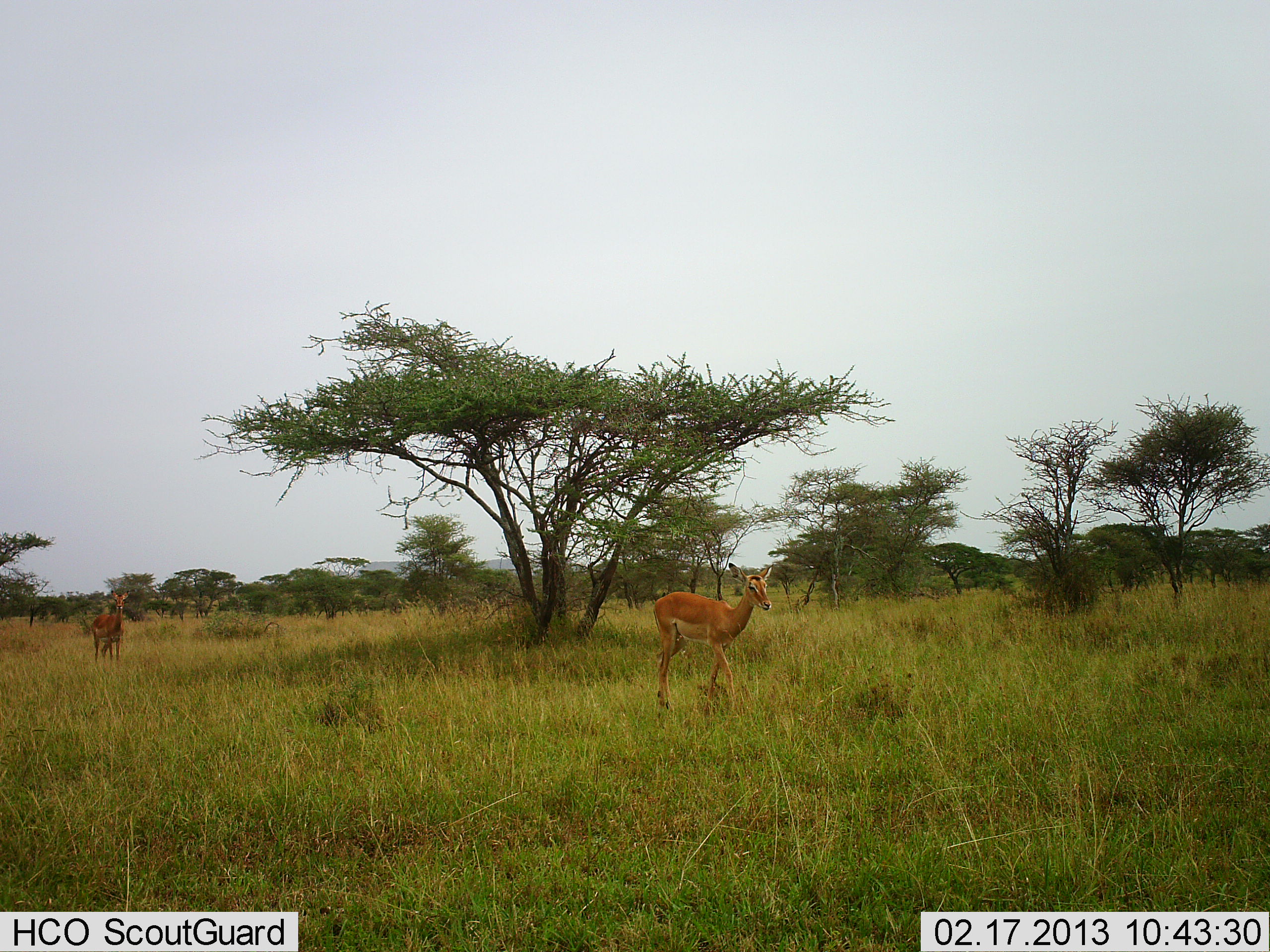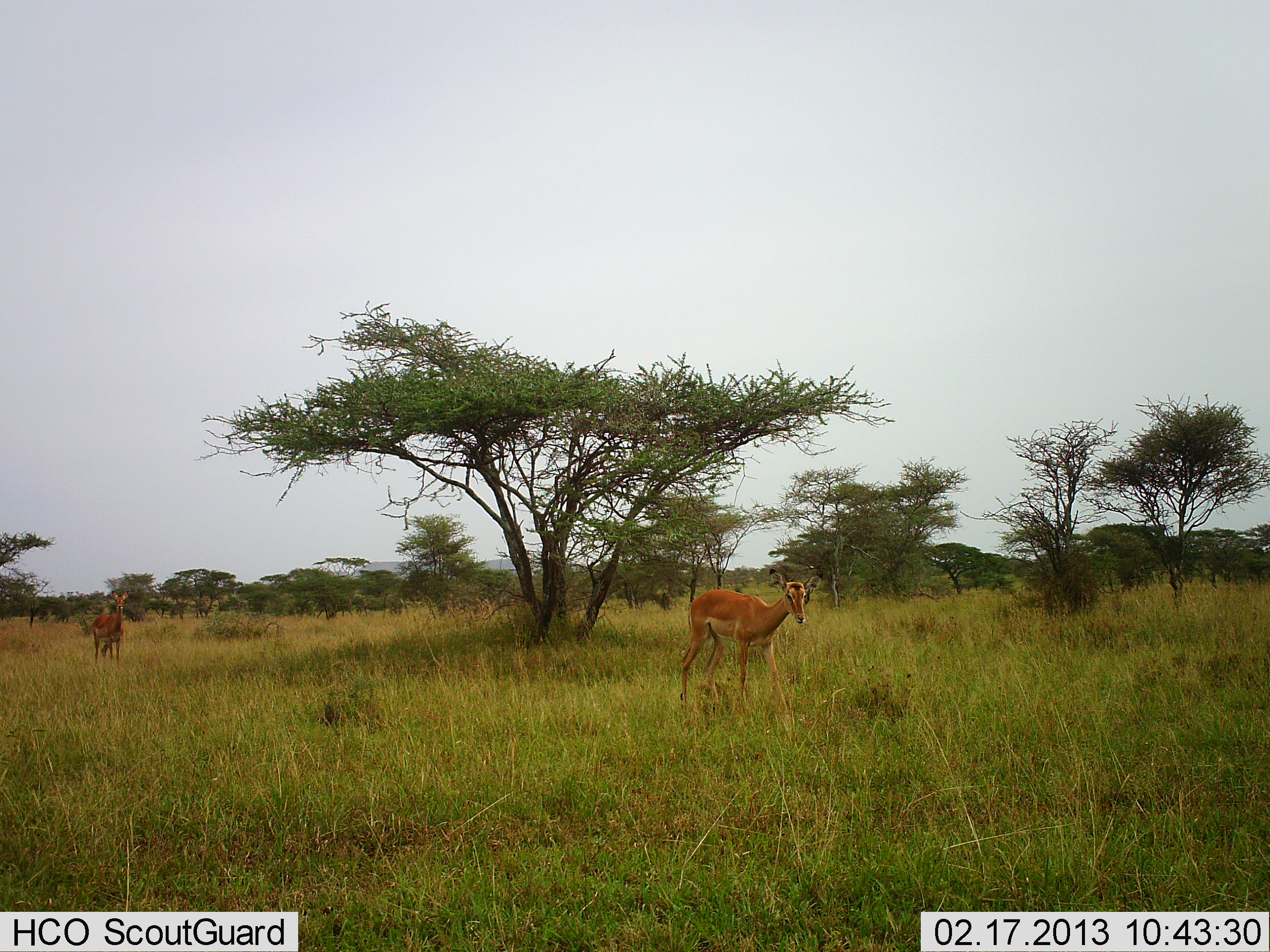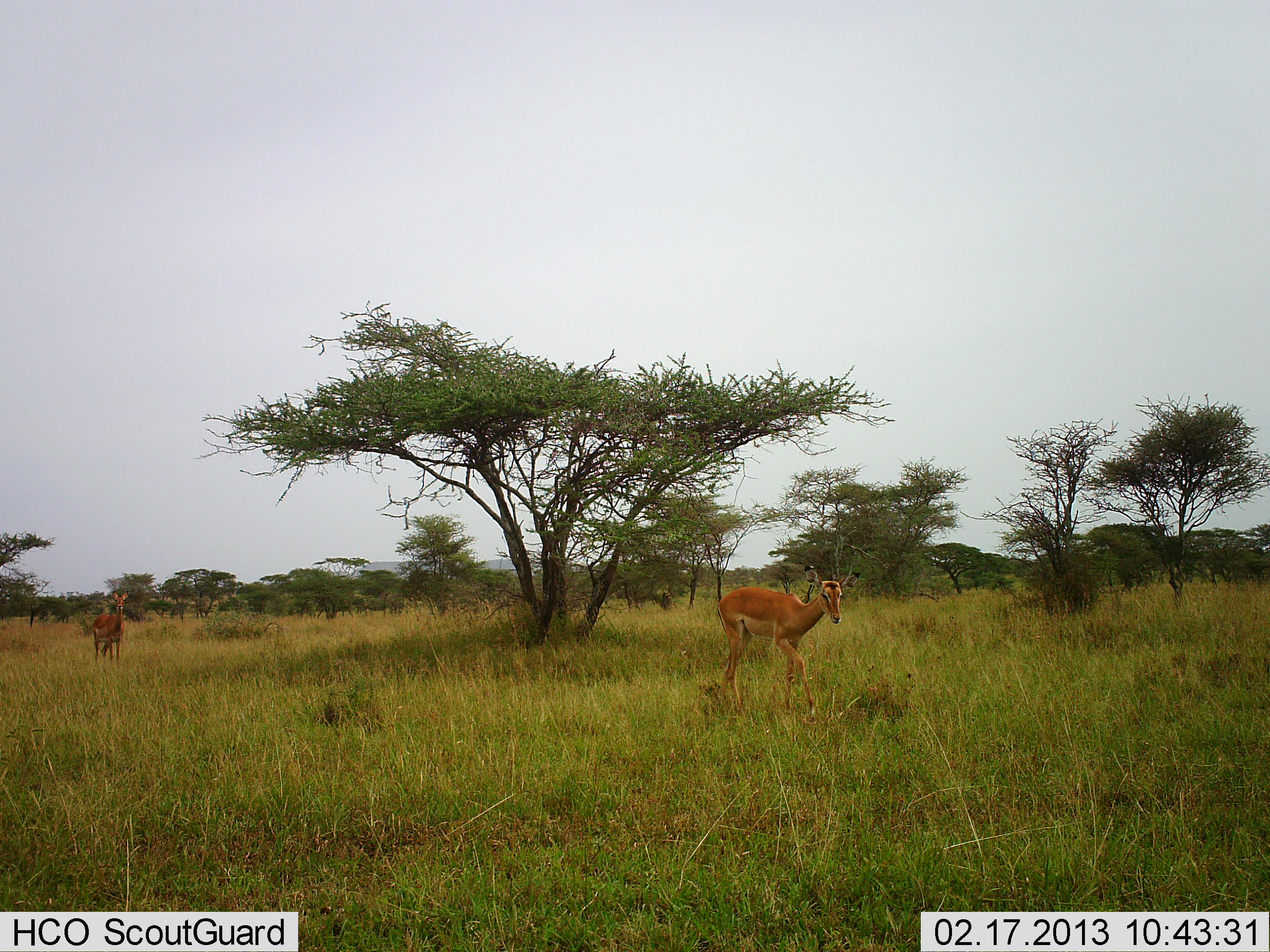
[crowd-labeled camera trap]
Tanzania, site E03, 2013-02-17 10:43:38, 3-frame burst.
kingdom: Animalia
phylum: Chordata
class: Mammalia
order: Artiodactyla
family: Bovidae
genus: Aepyceros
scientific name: Aepyceros melampus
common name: impala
Impala (Aepyceros melampus), count 2. Behavior (volunteer vote fractions): standing 79%, resting 0%, moving 86%, interacting 0%. Young present (vote fraction): 0%. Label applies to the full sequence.